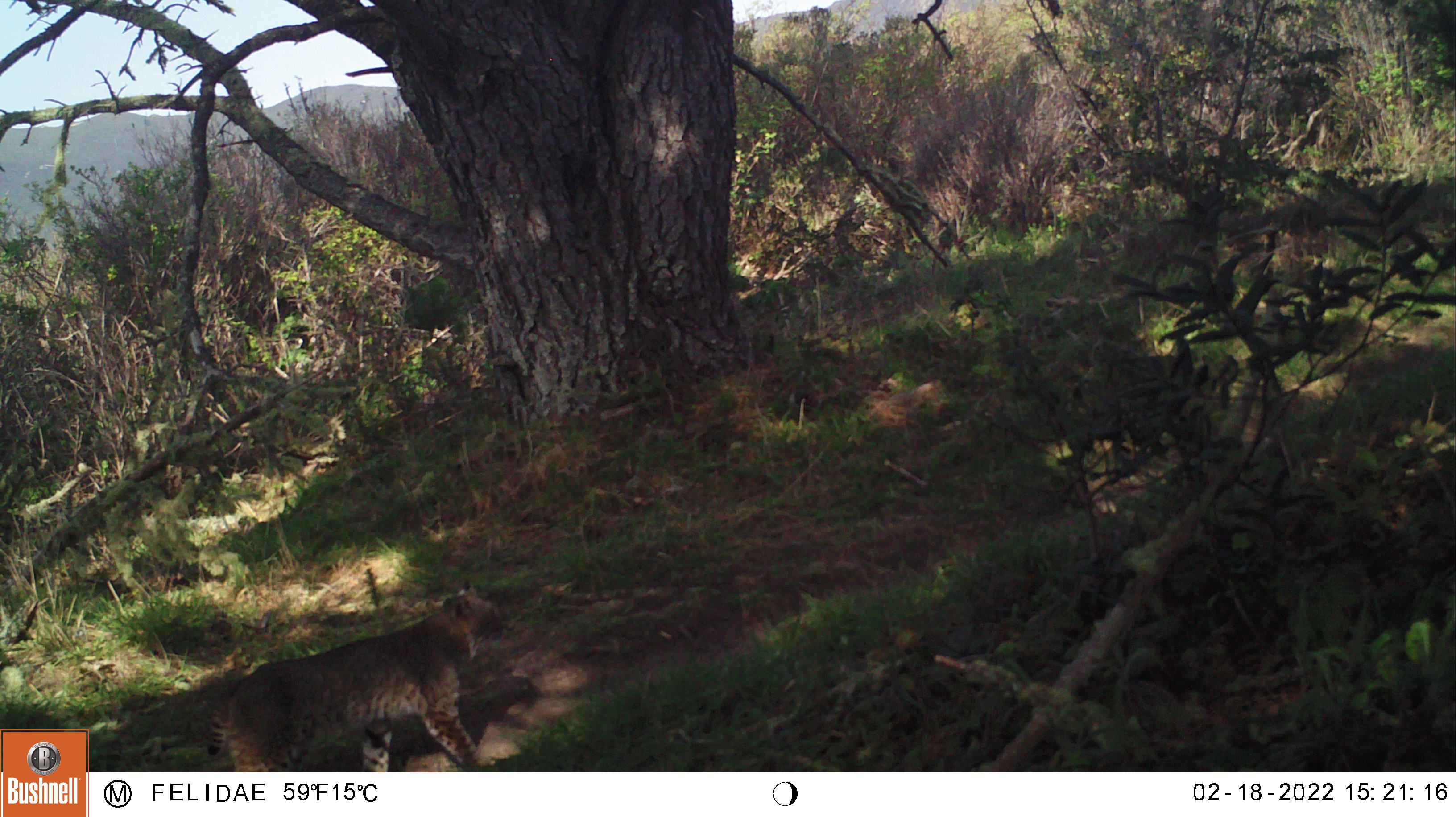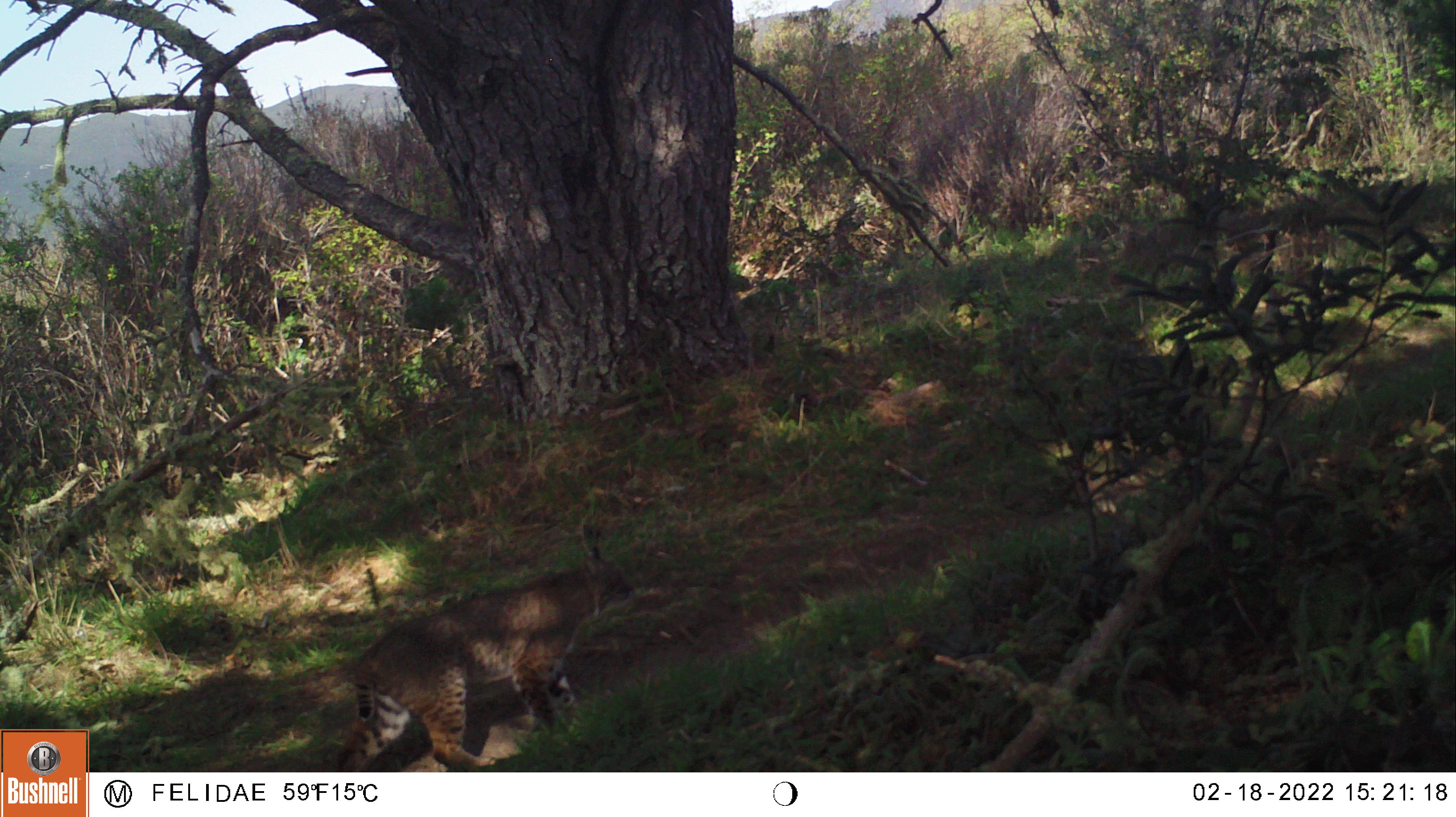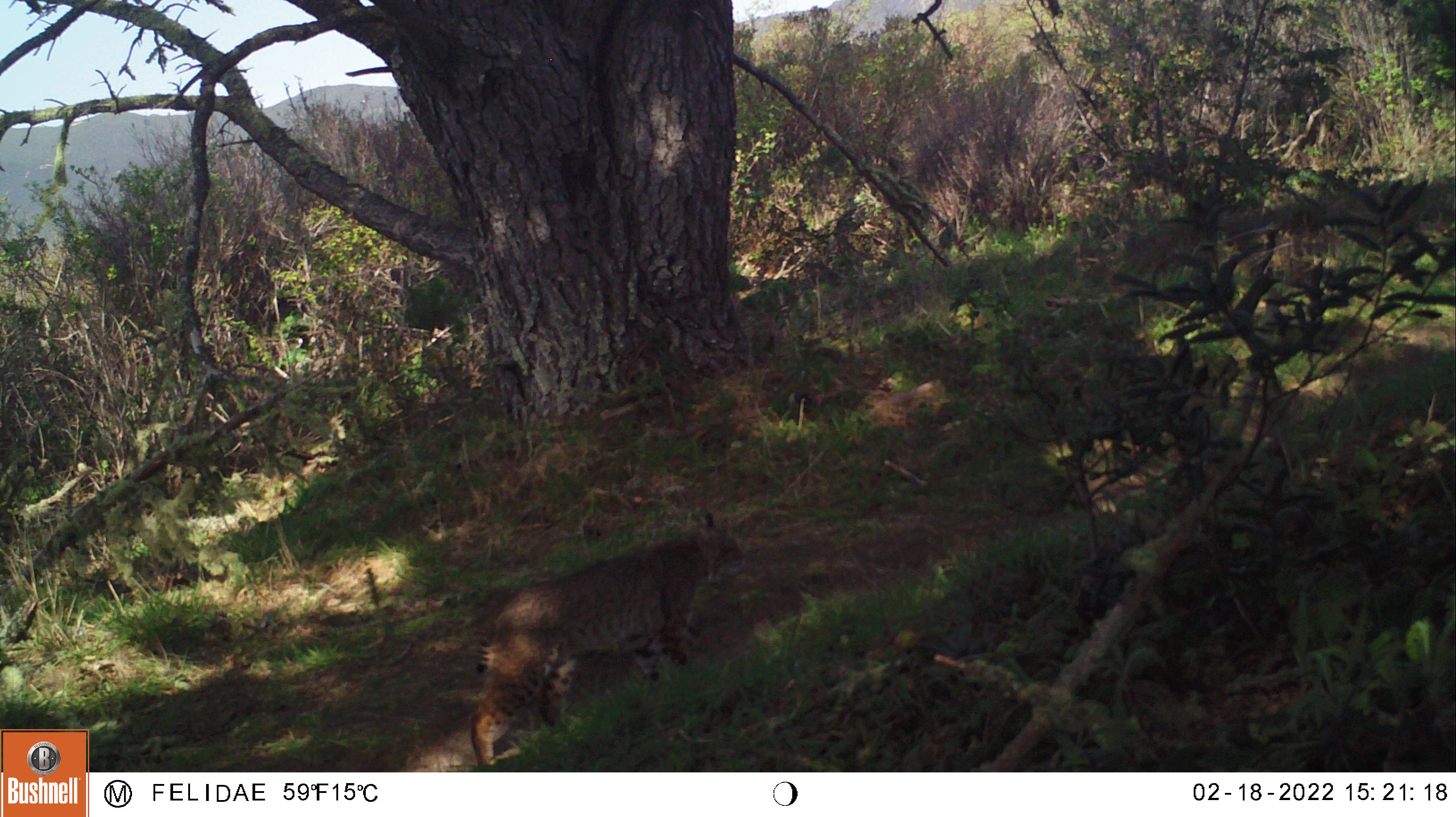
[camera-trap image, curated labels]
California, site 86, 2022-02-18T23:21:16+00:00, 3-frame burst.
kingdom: Animalia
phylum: Chordata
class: Mammalia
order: Carnivora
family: Felidae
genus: Lynx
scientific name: Lynx rufus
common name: bobcat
Bobcat (Lynx rufus).